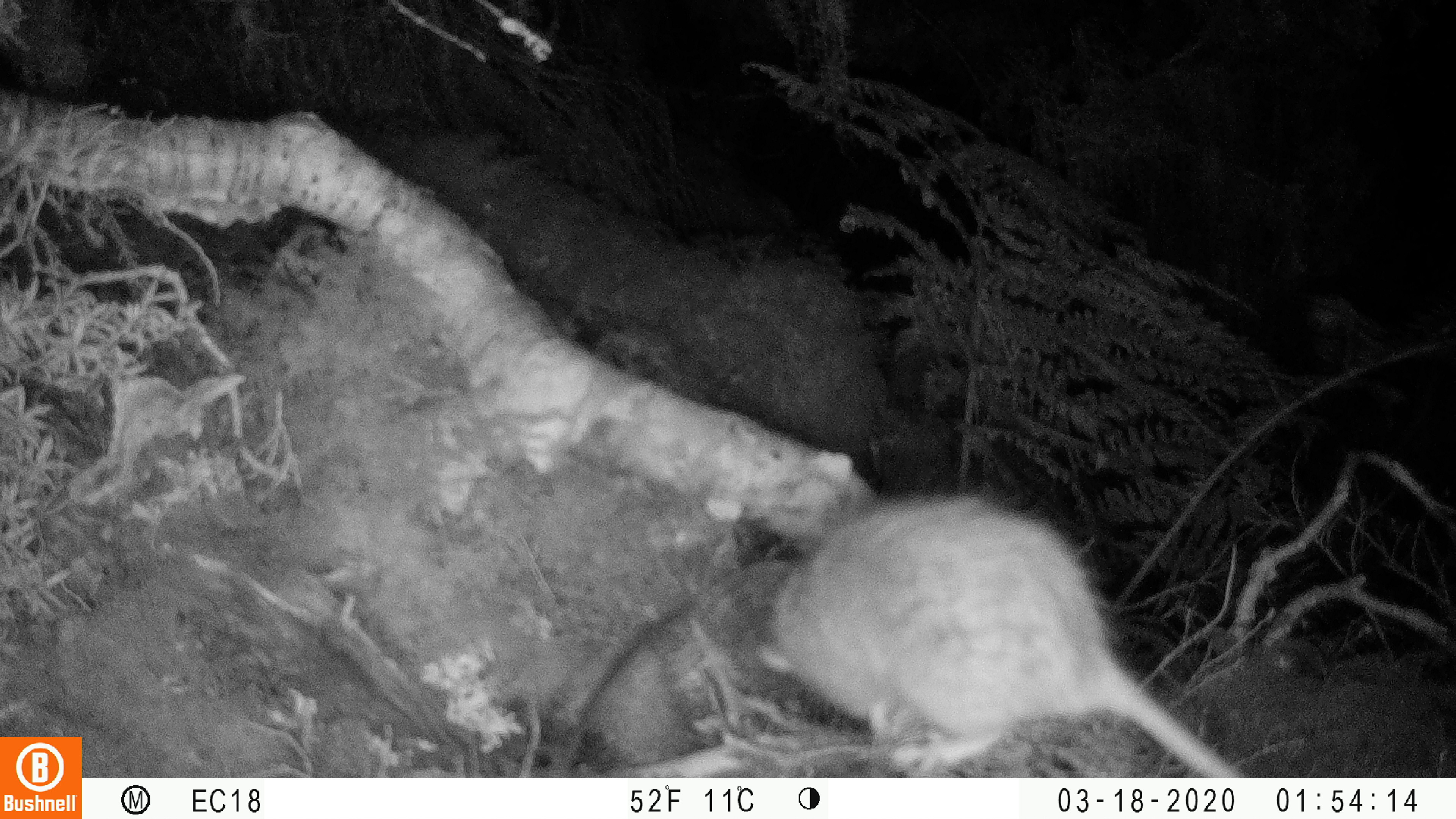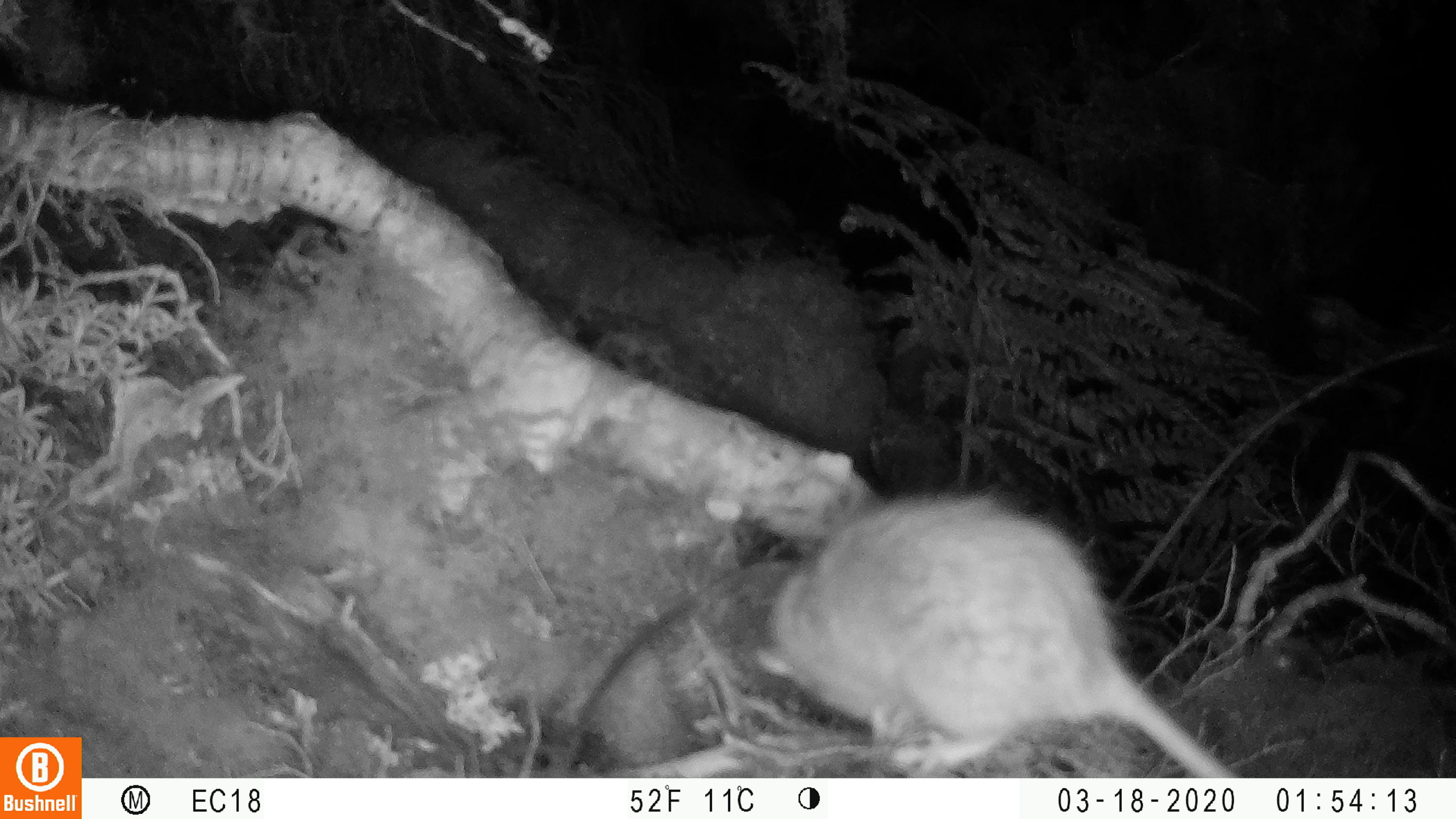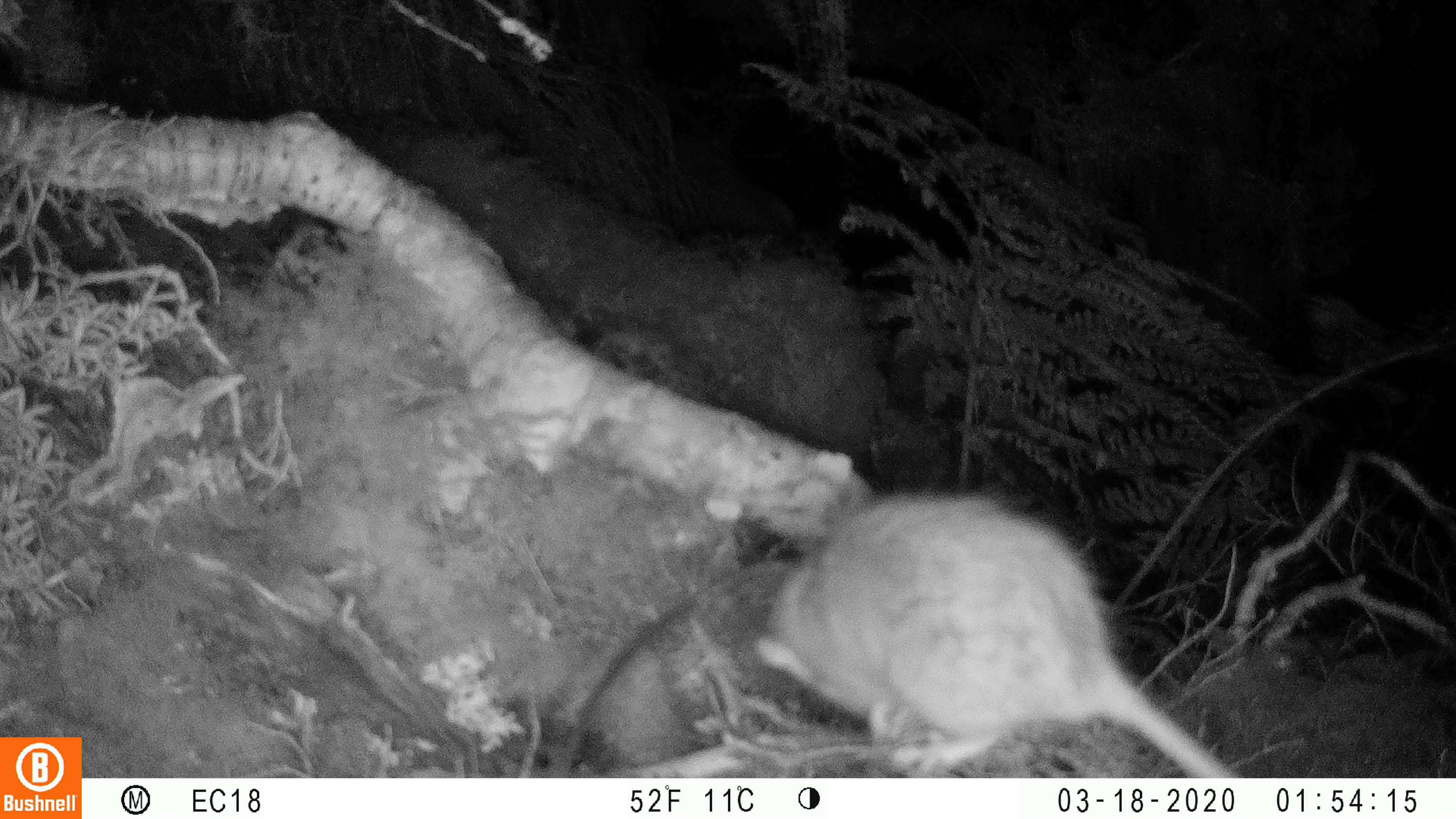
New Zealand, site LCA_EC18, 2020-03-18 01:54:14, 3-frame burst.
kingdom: Animalia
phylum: Chordata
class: Mammalia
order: Rodentia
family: Muridae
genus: Rattus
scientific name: Rattus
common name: rat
Rat (Rattus).